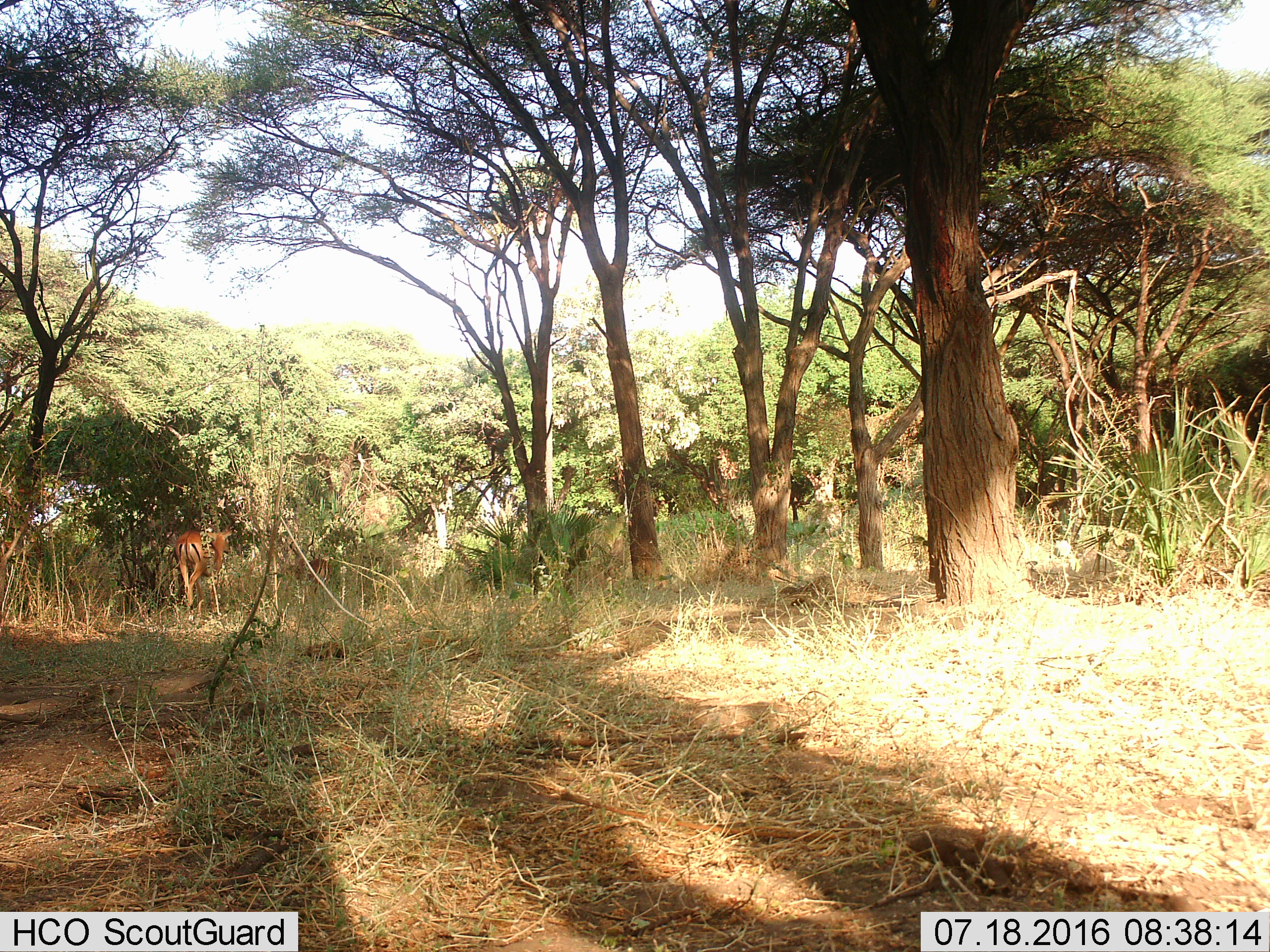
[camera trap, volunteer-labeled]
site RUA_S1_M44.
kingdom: Animalia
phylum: Chordata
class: Mammalia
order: Artiodactyla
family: Bovidae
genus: Aepyceros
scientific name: Aepyceros melampus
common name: impala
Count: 2.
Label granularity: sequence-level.